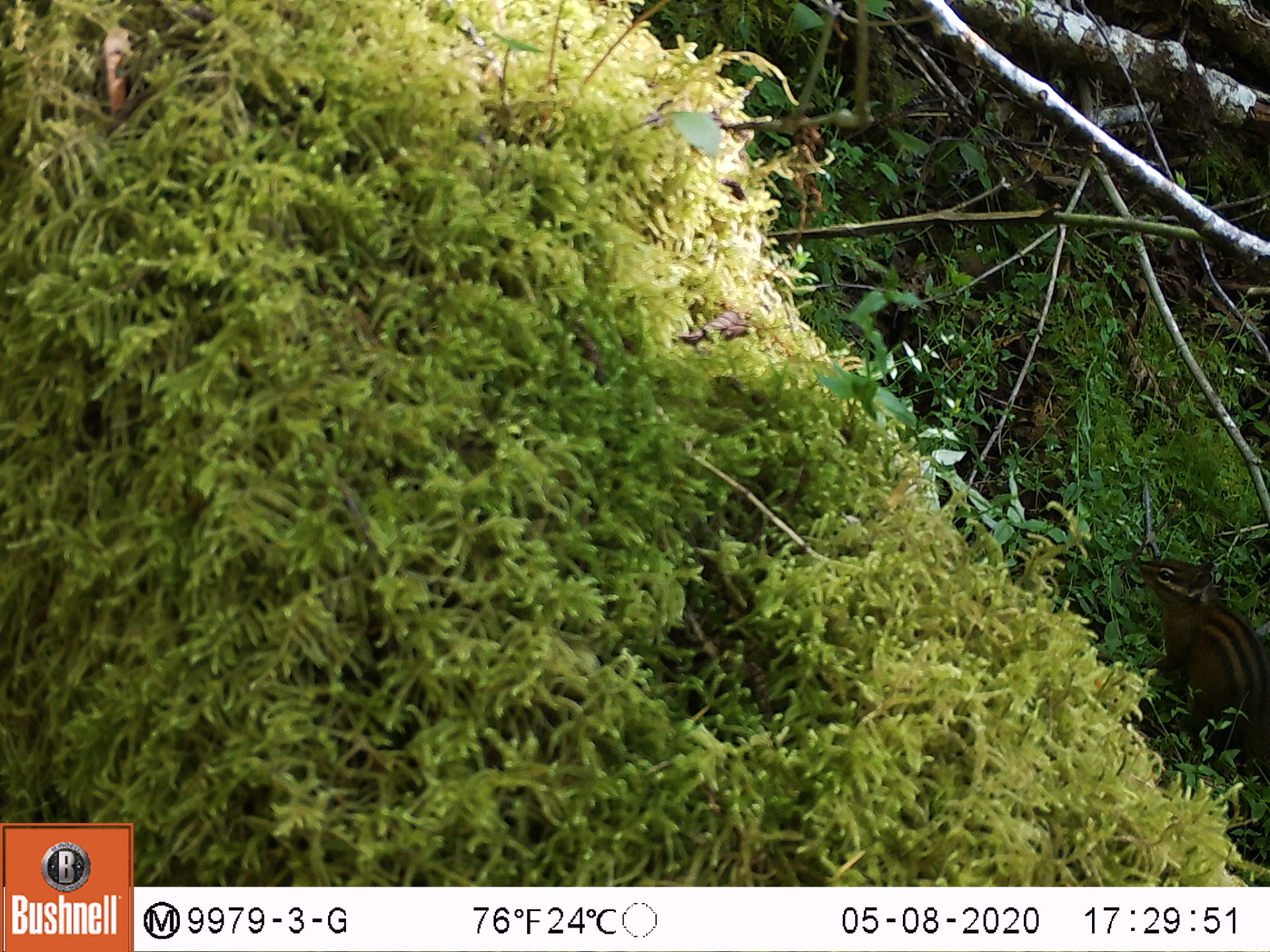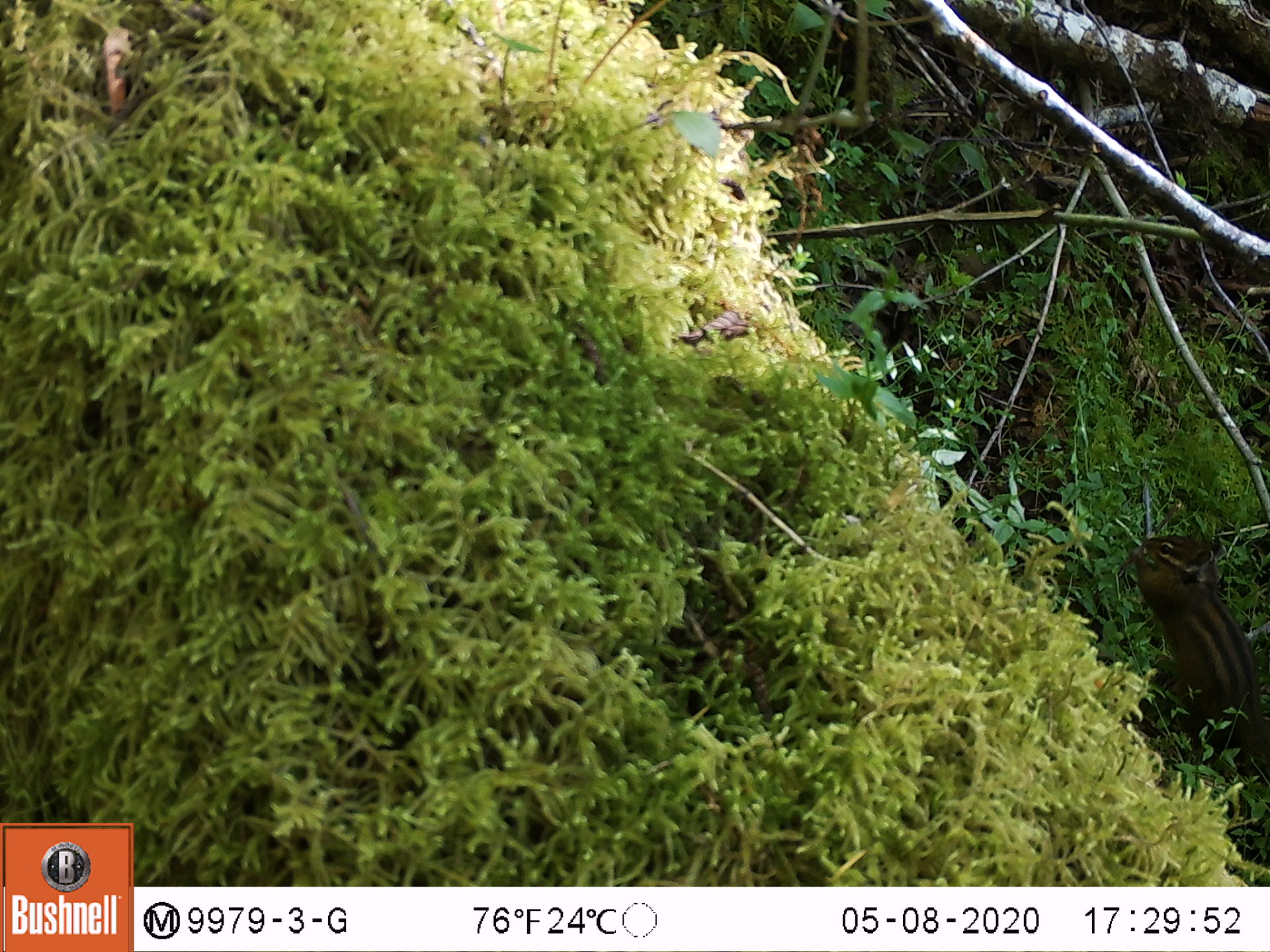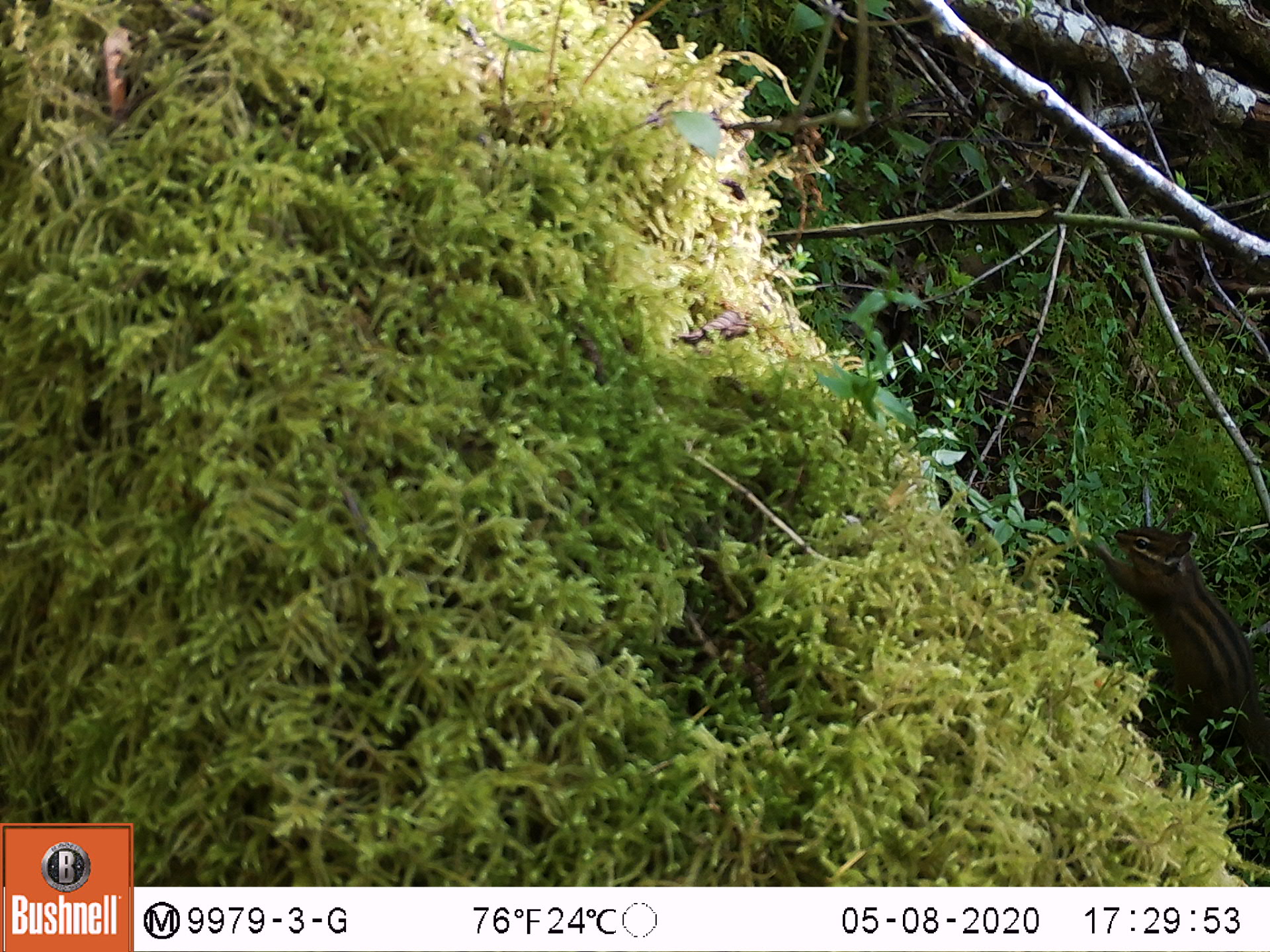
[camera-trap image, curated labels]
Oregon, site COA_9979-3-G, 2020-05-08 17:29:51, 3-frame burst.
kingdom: Animalia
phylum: Chordata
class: Mammalia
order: Rodentia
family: Sciuridae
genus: Neotamias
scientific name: Neotamias townsendii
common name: townsend's chipmunk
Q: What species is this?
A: Townsend's chipmunk (Neotamias townsendii).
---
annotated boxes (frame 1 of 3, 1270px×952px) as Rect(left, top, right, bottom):
townsend's chipmunk: Rect(1118, 536, 1262, 781)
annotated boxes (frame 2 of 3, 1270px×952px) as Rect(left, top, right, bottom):
townsend's chipmunk: Rect(1112, 518, 1264, 787)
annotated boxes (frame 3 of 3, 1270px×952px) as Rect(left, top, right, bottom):
townsend's chipmunk: Rect(1083, 512, 1268, 756)